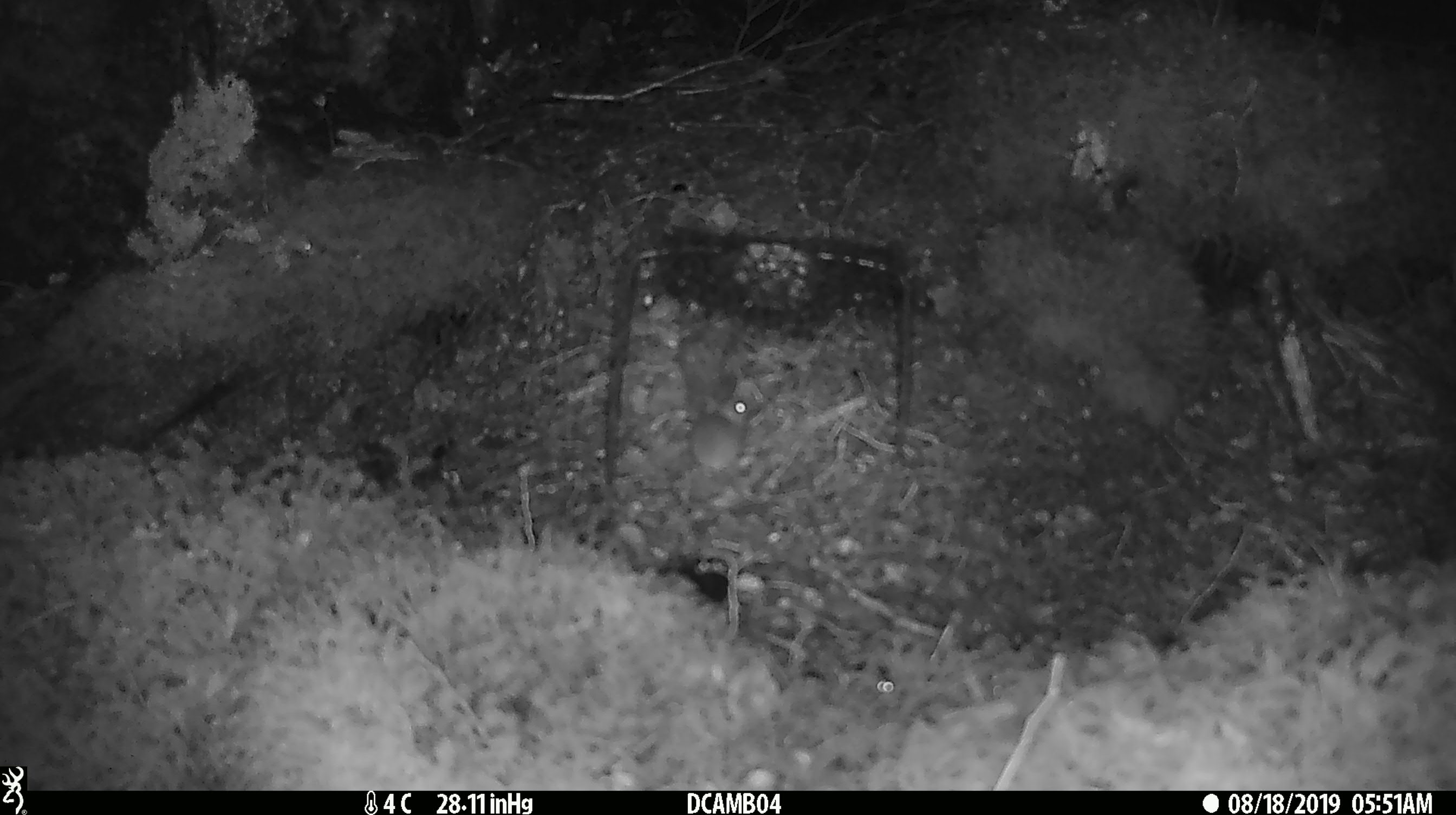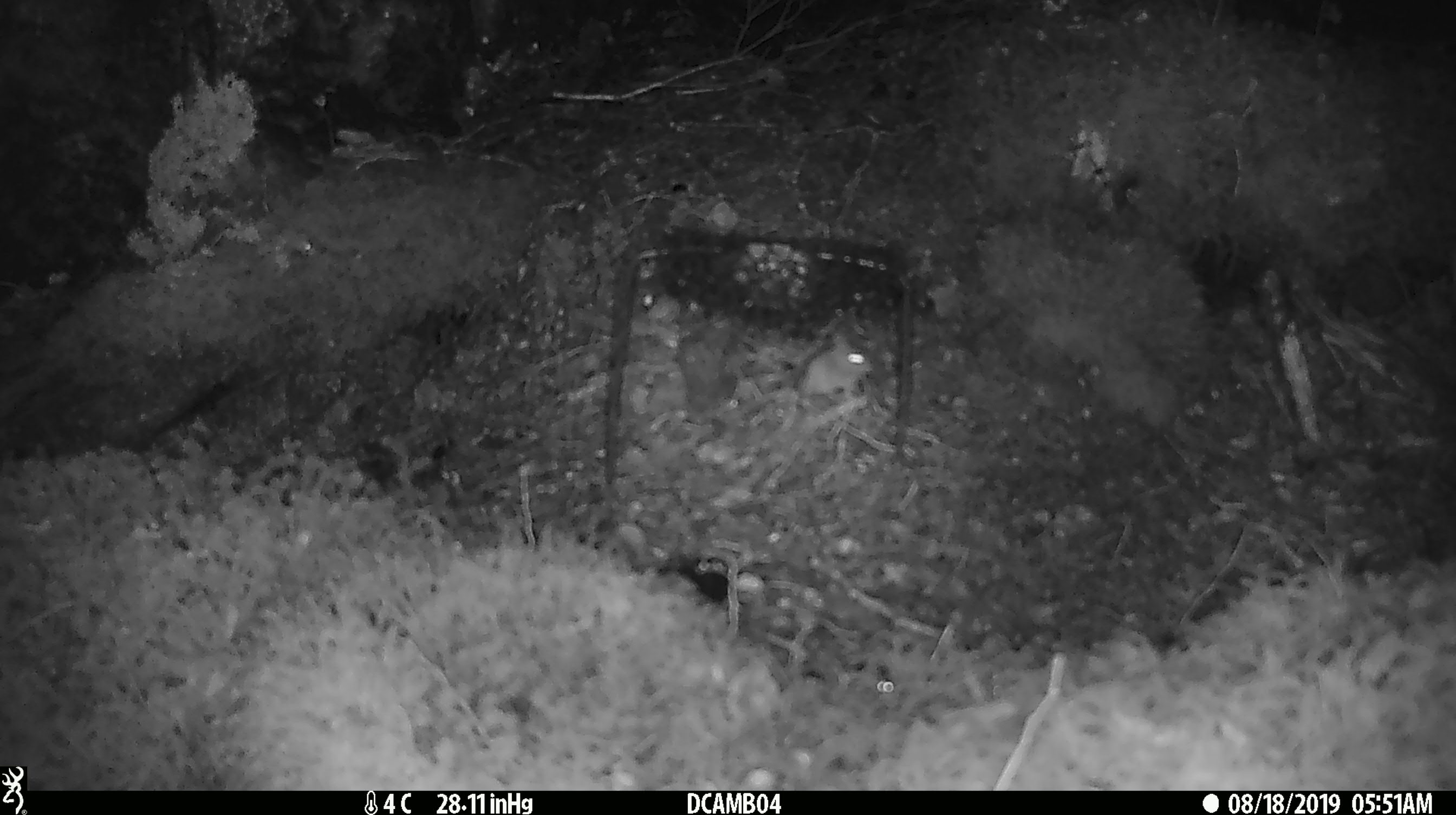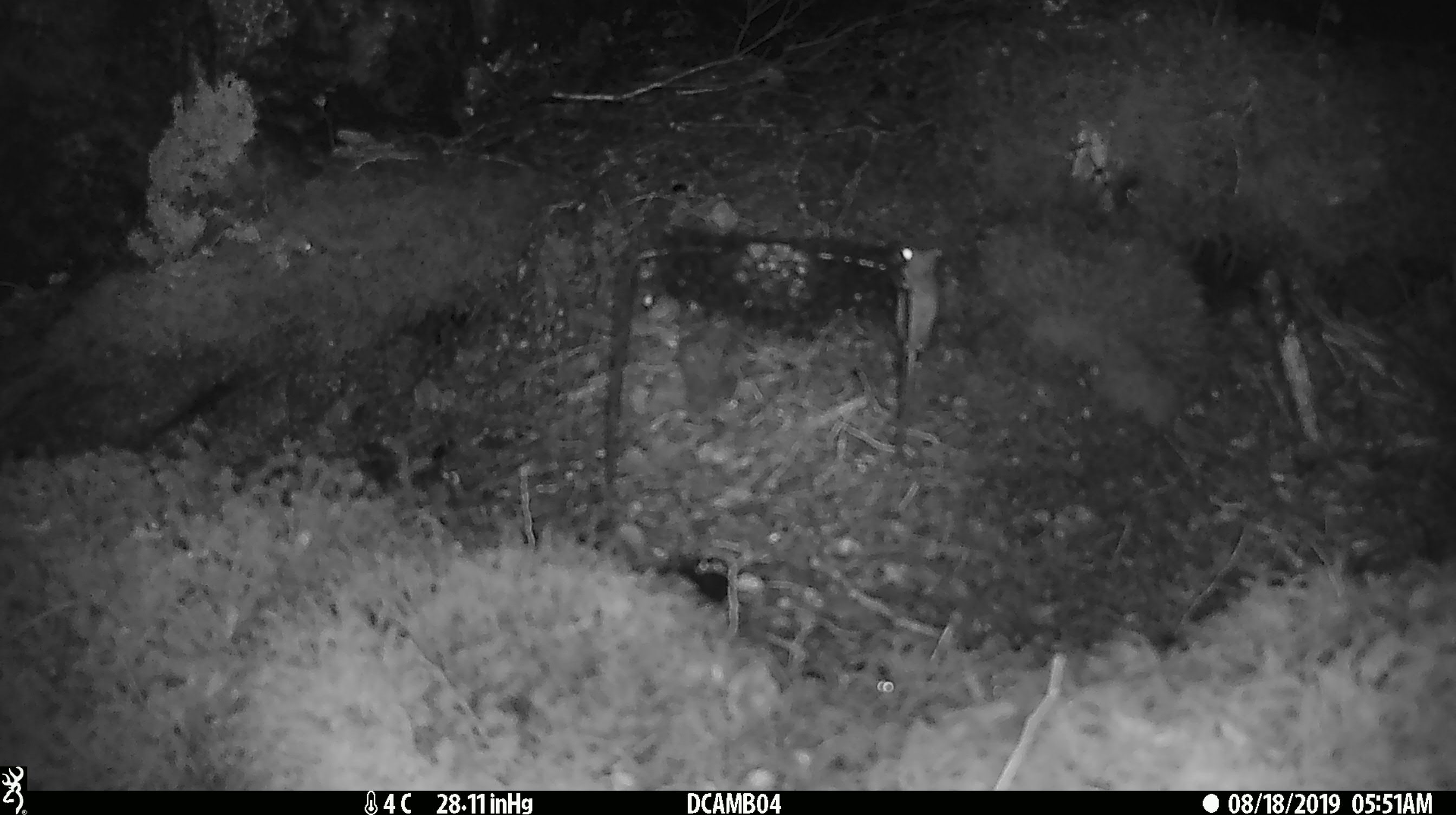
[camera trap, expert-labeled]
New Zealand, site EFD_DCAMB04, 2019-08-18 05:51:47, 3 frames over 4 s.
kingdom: Animalia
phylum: Chordata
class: Mammalia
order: Rodentia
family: Muridae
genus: Mus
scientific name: Mus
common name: mouse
Mouse (Mus).